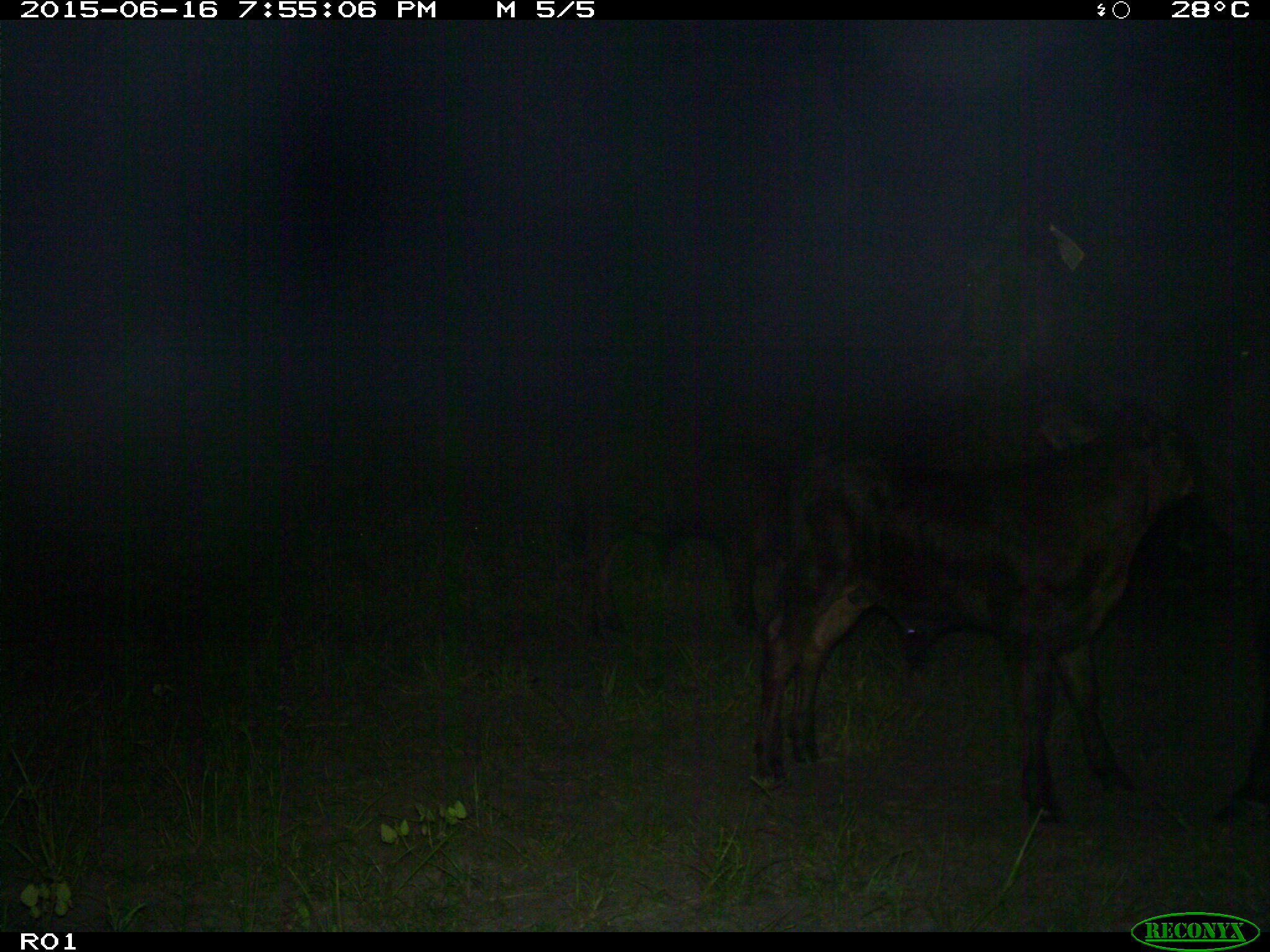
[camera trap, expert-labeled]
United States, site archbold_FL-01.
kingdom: Animalia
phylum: Chordata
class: Mammalia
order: Artiodactyla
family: Bovidae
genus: Bos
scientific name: Bos taurus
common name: domestic cow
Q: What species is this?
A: Bos taurus (domestic cow).